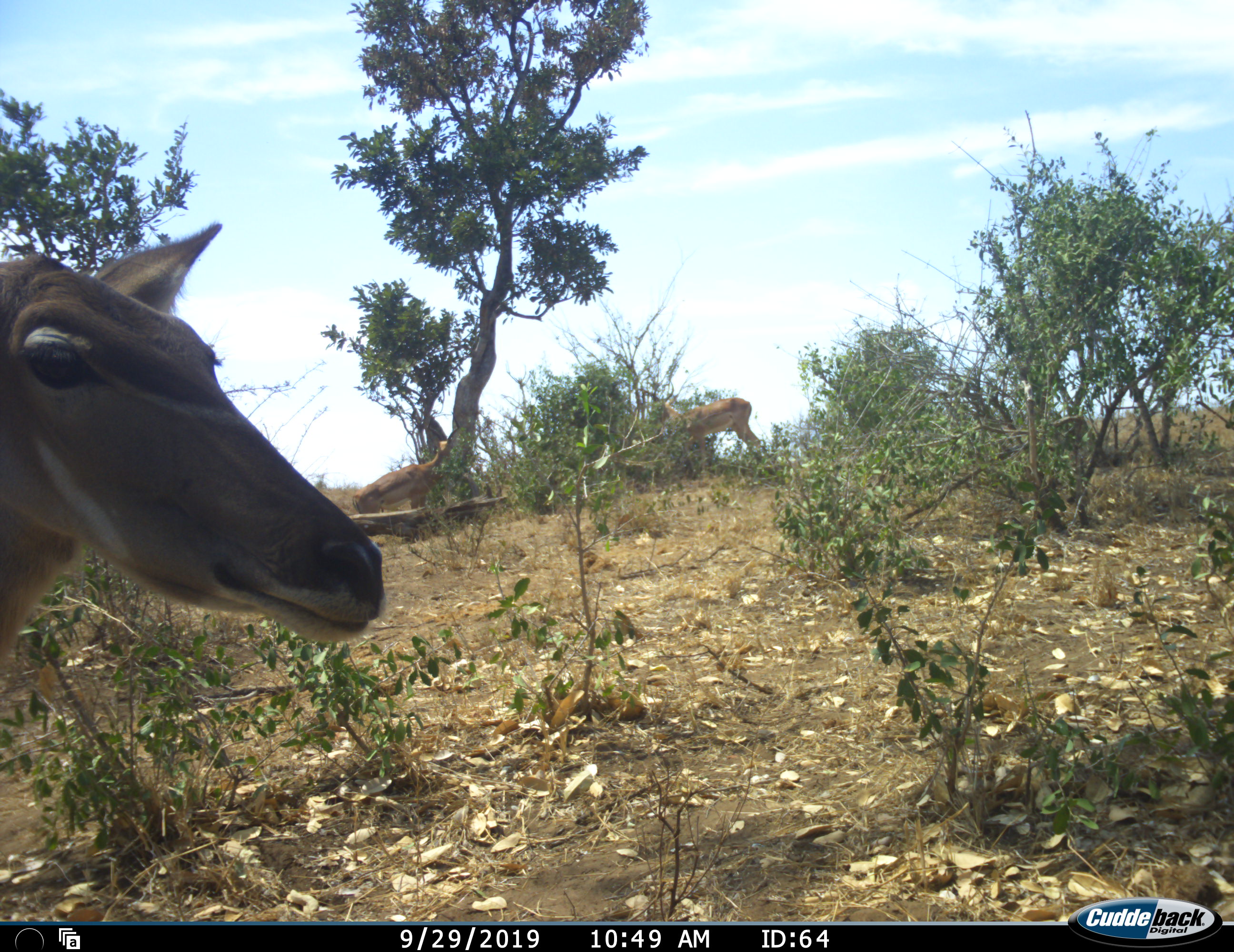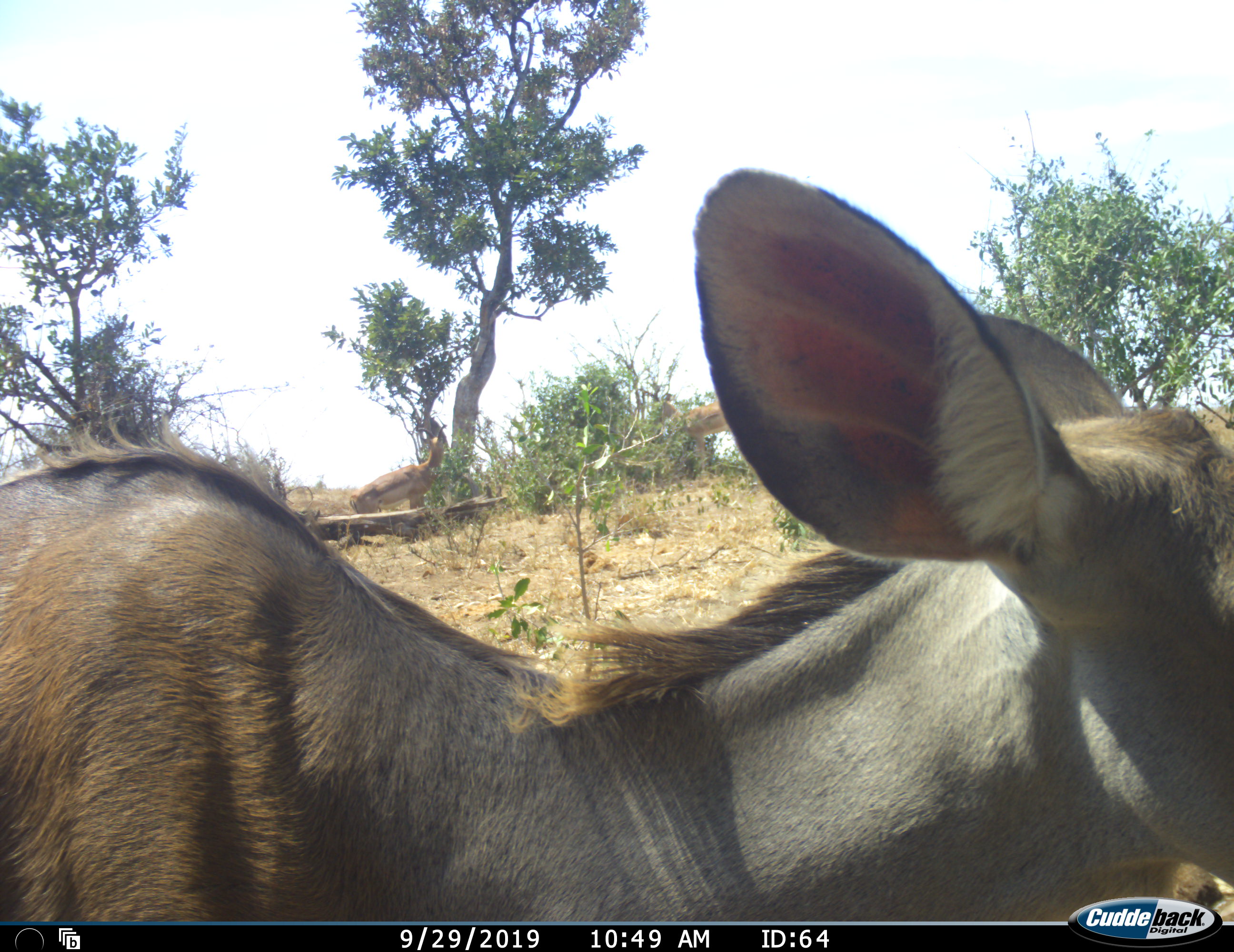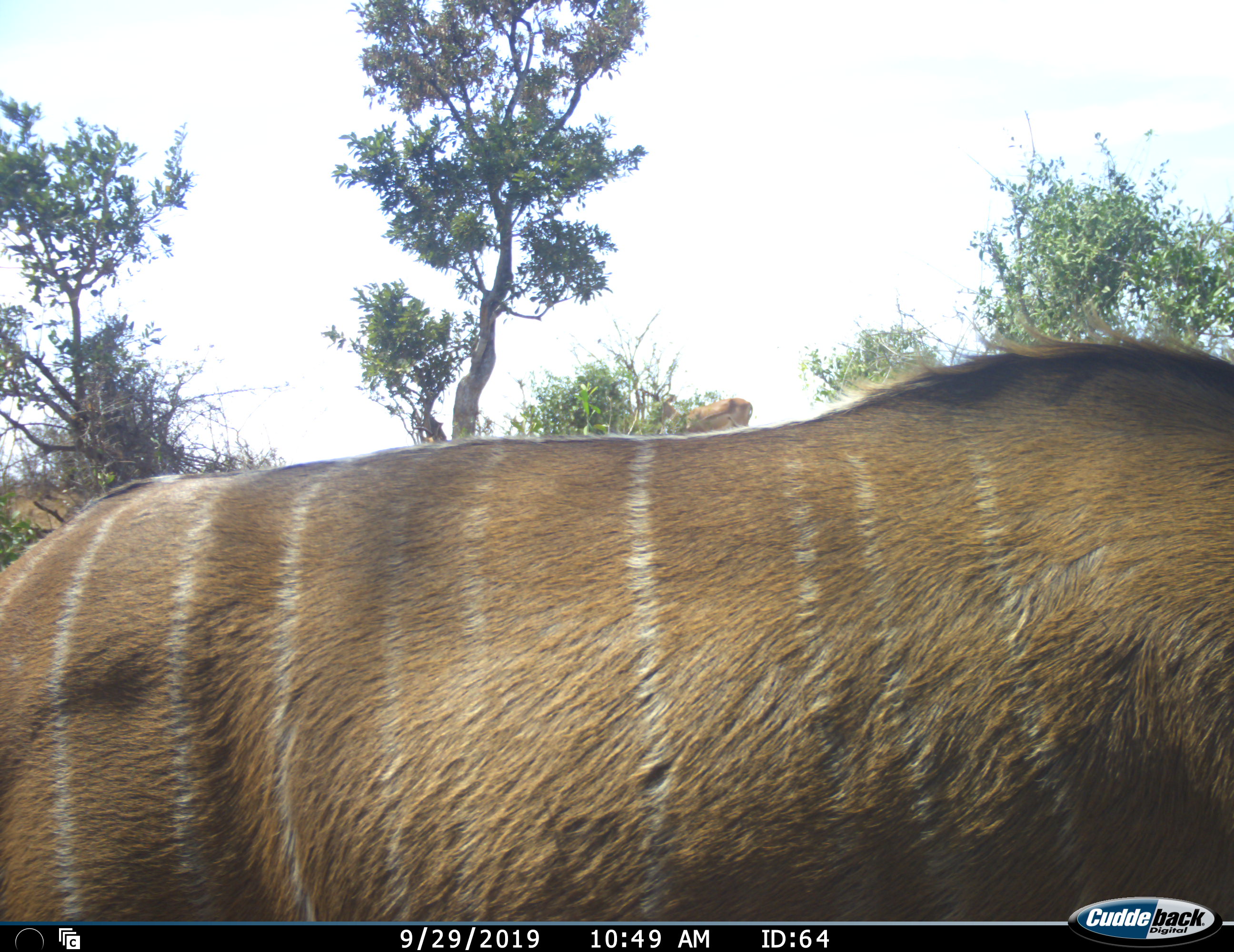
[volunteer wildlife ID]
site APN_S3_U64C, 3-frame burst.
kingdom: Animalia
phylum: Chordata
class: Mammalia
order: Artiodactyla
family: Bovidae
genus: Aepyceros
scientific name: Aepyceros melampus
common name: impala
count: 2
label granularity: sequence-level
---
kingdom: Animalia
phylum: Chordata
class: Mammalia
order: Artiodactyla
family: Bovidae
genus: Tragelaphus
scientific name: Tragelaphus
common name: kudu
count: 1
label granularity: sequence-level